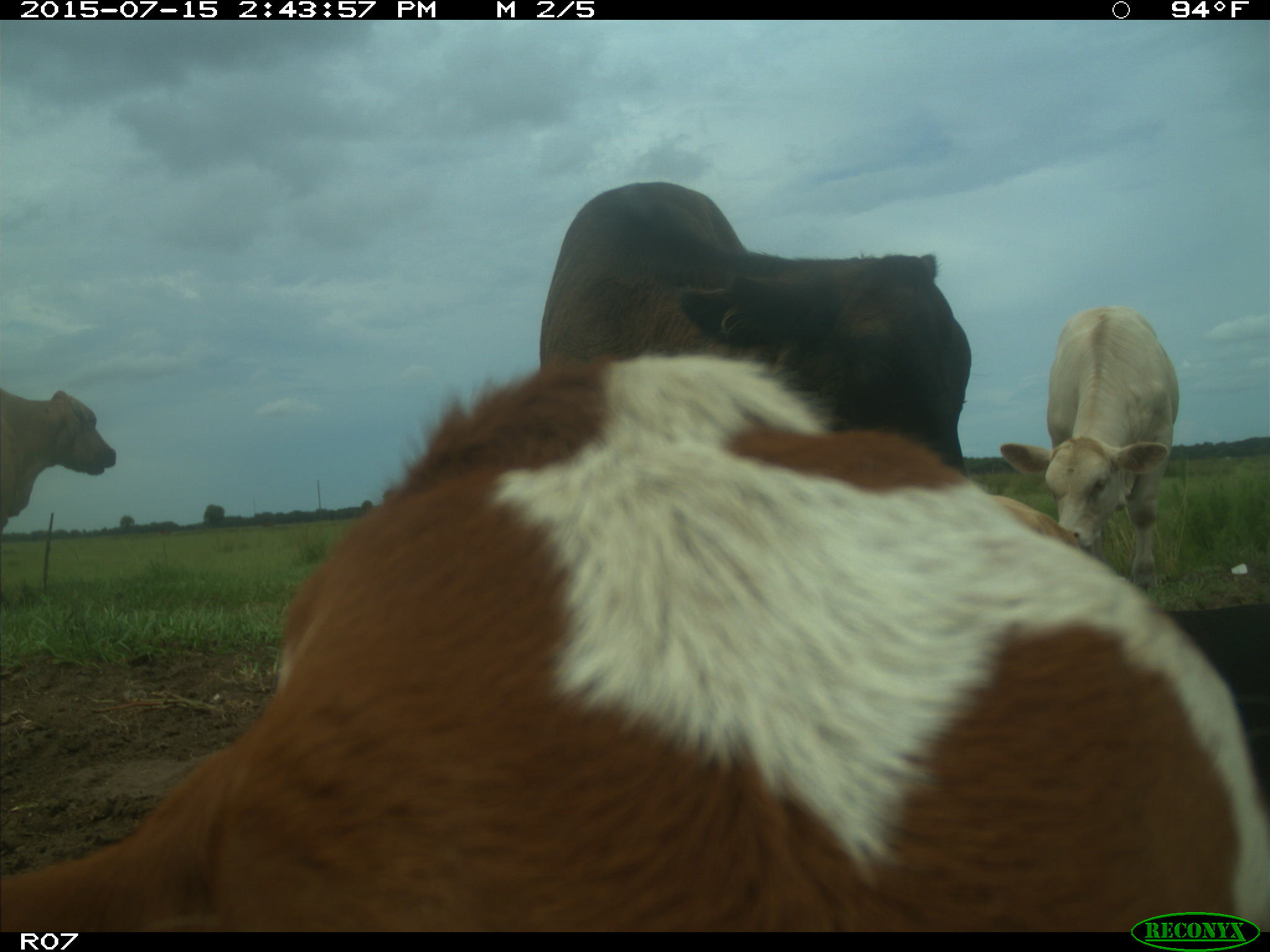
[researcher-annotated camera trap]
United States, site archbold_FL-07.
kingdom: Animalia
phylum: Chordata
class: Mammalia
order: Artiodactyla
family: Bovidae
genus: Bos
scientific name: Bos taurus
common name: domestic cow